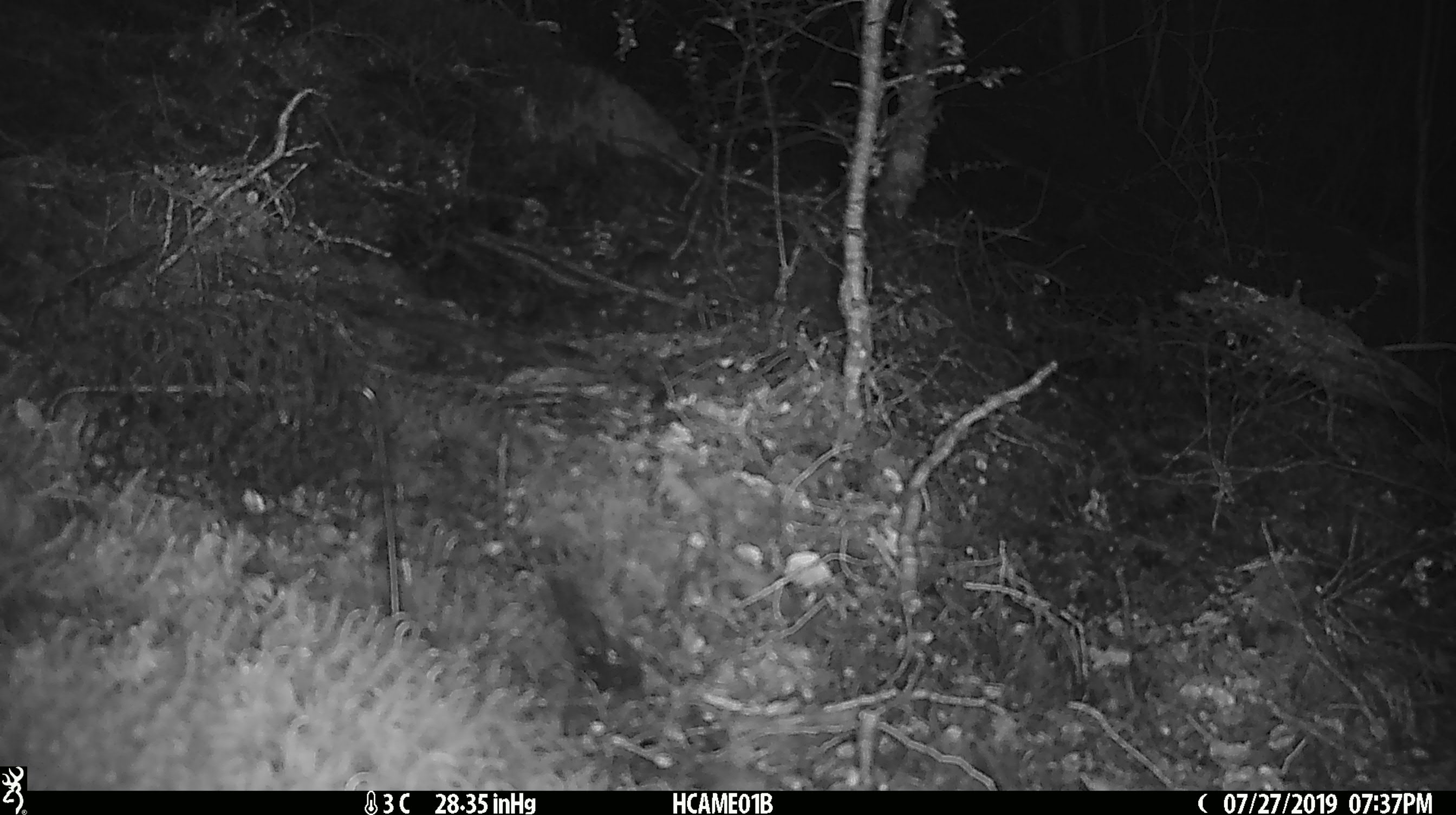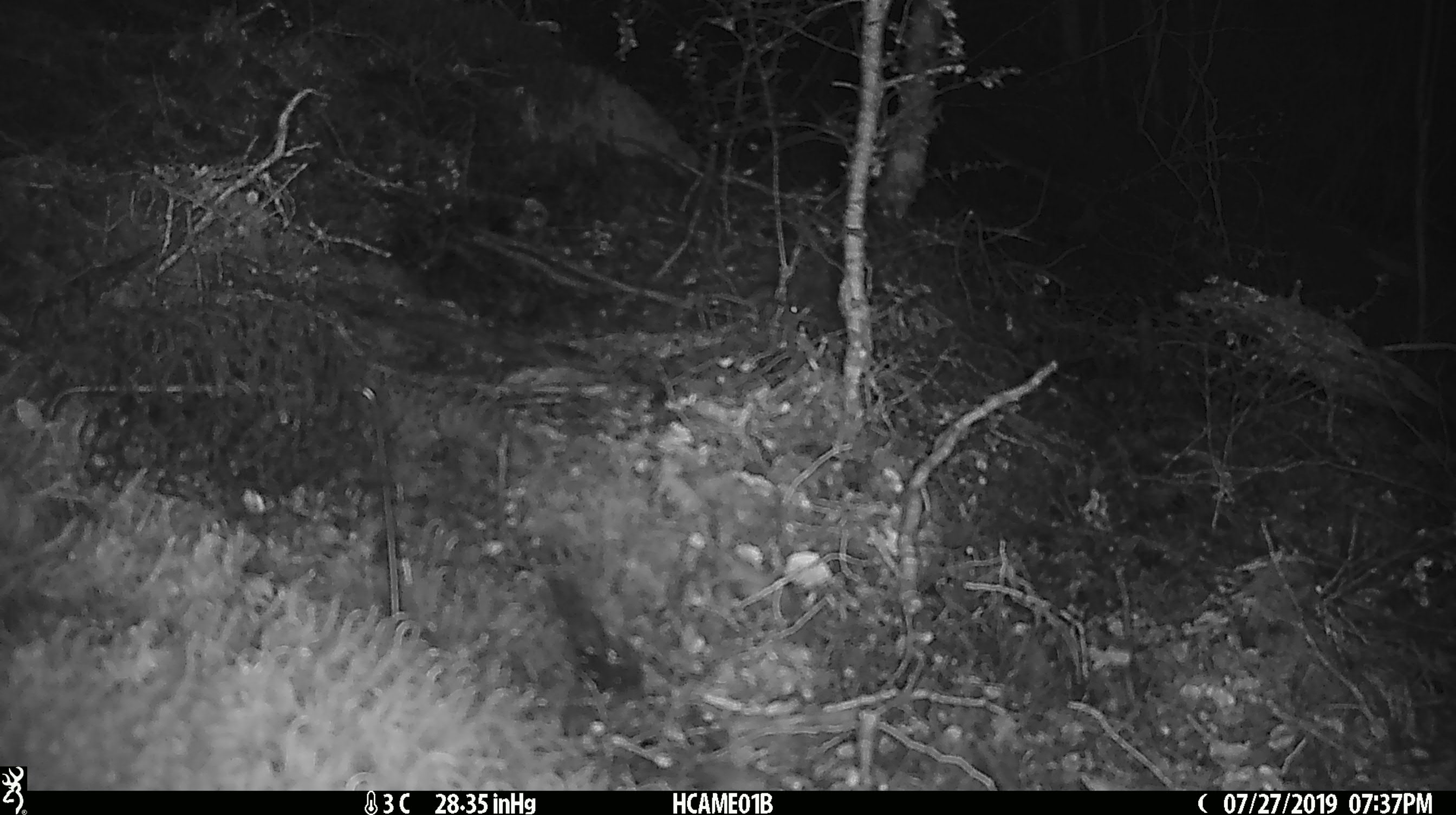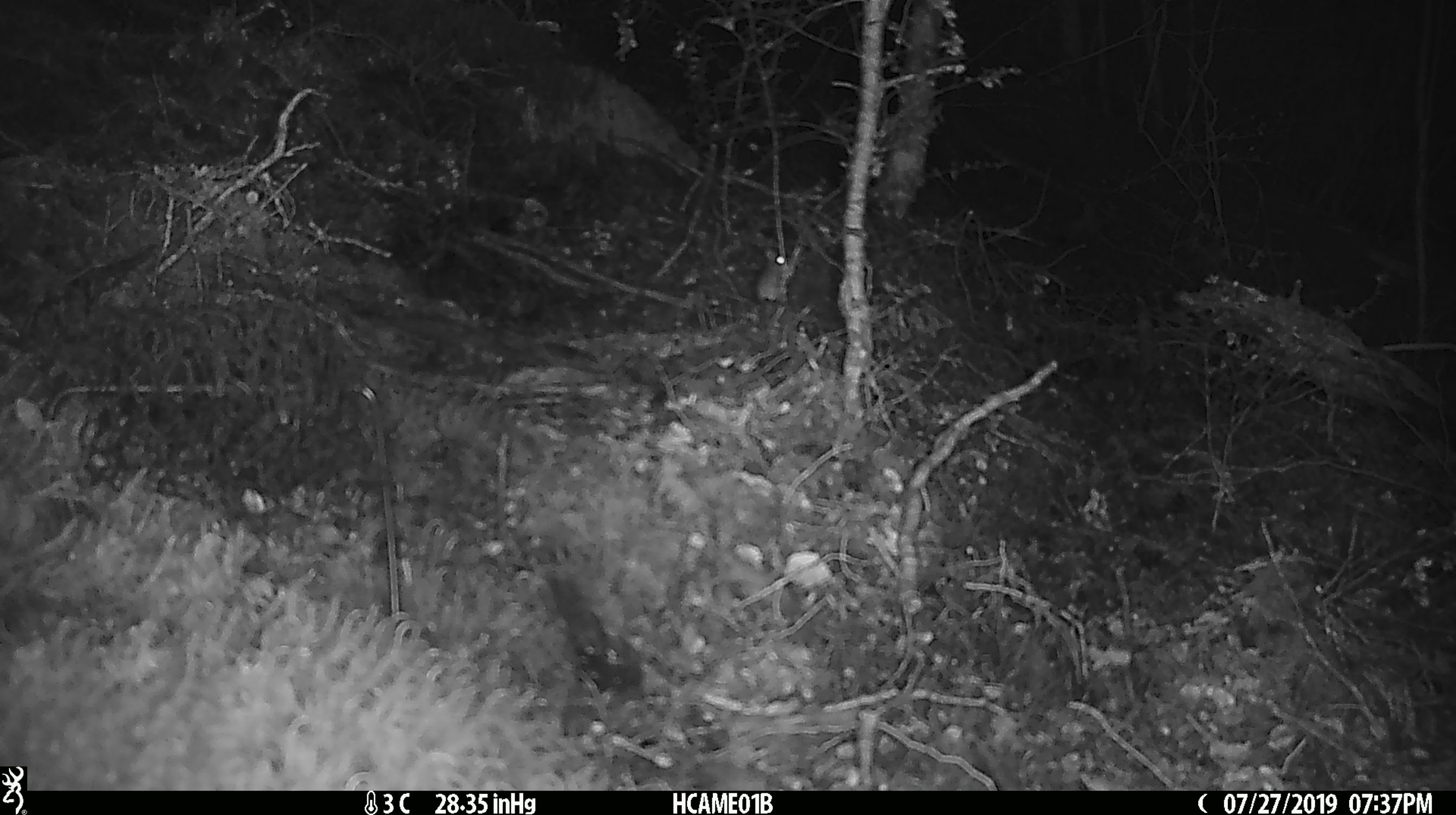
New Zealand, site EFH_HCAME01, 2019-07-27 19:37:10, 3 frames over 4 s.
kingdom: Animalia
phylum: Chordata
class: Mammalia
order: Rodentia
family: Muridae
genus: Mus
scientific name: Mus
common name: mouse